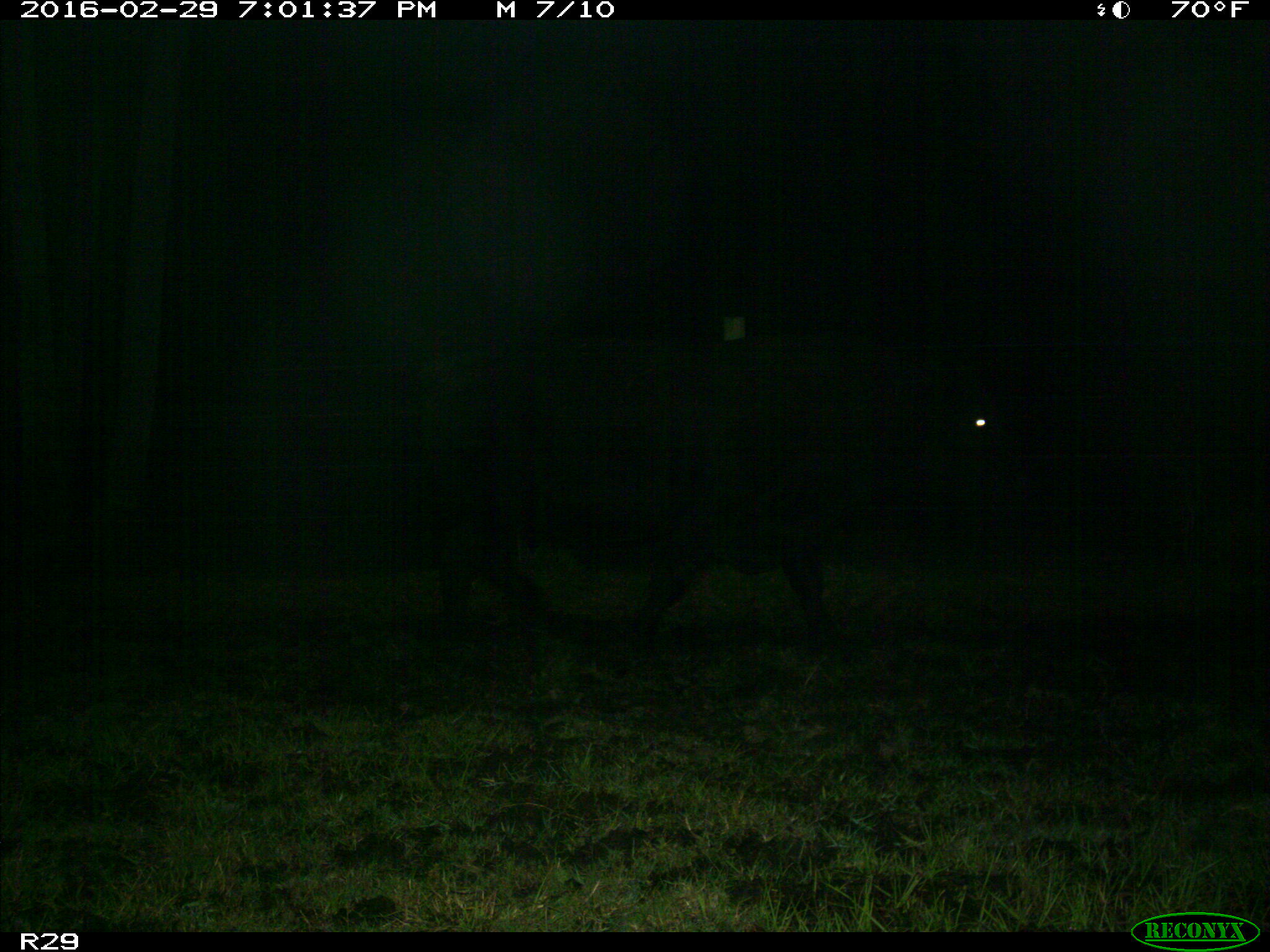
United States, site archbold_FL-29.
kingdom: Animalia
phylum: Chordata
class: Mammalia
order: Artiodactyla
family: Bovidae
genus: Bos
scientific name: Bos taurus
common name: domestic cow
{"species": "Bos taurus (domestic cow)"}